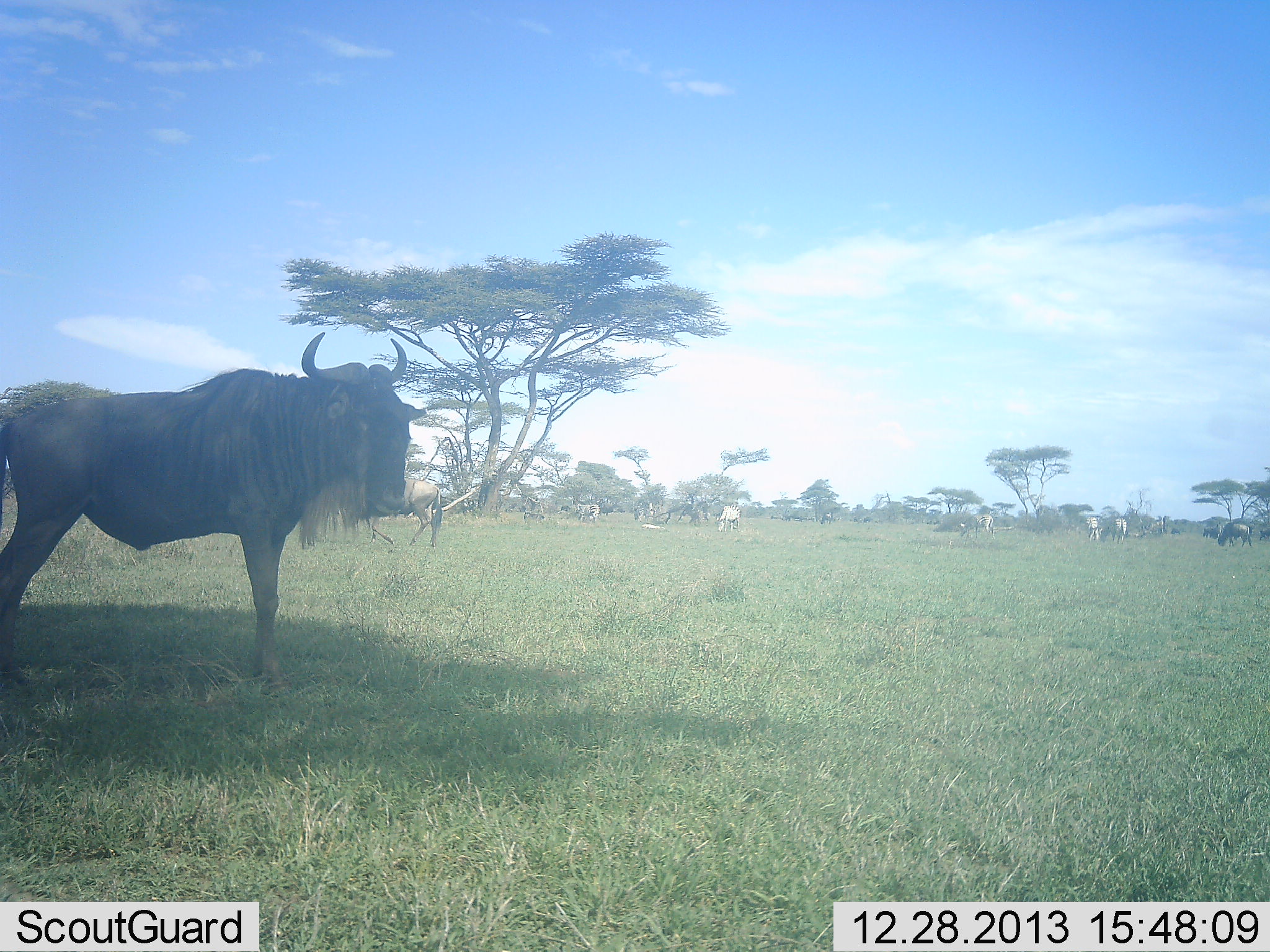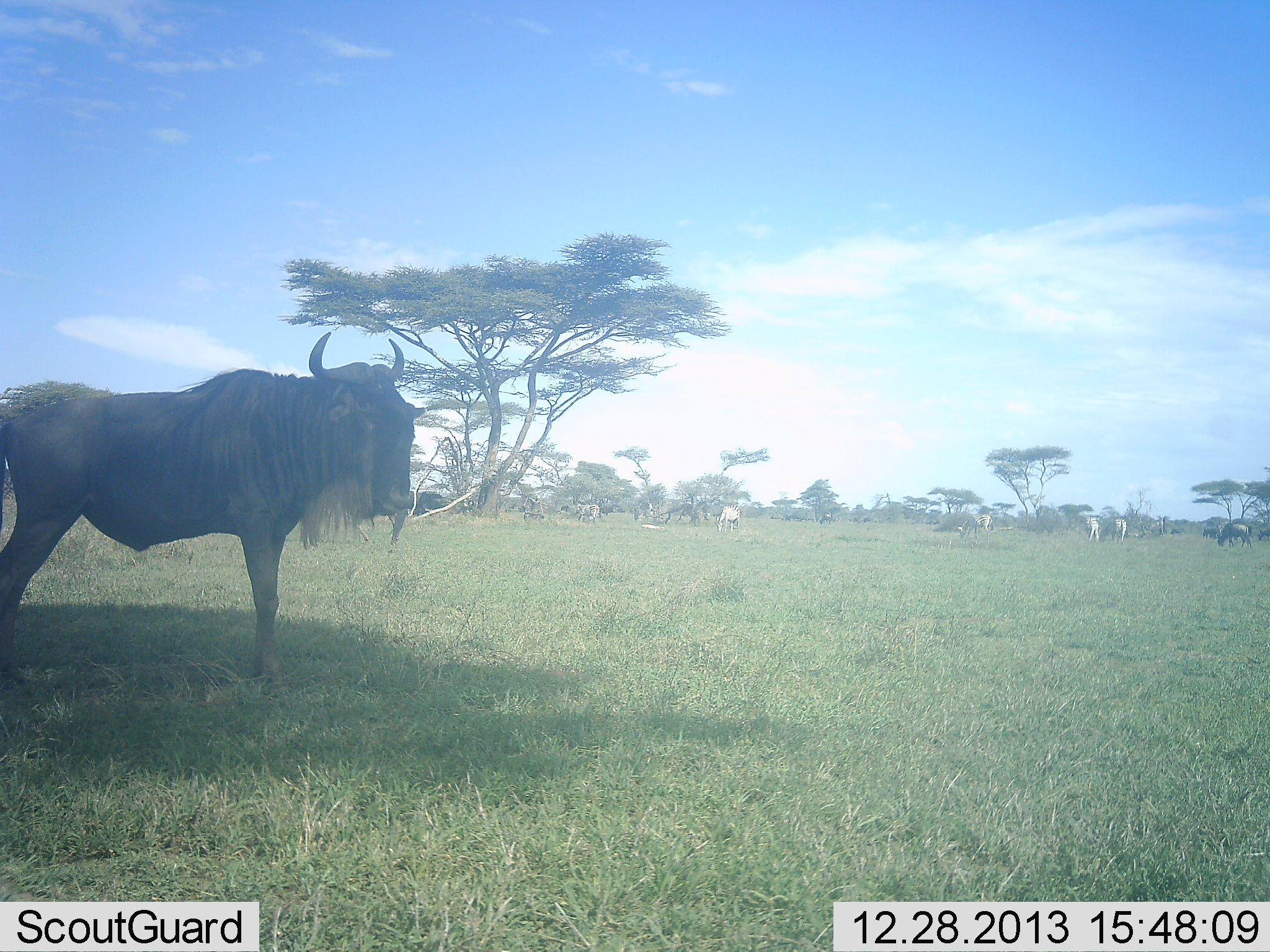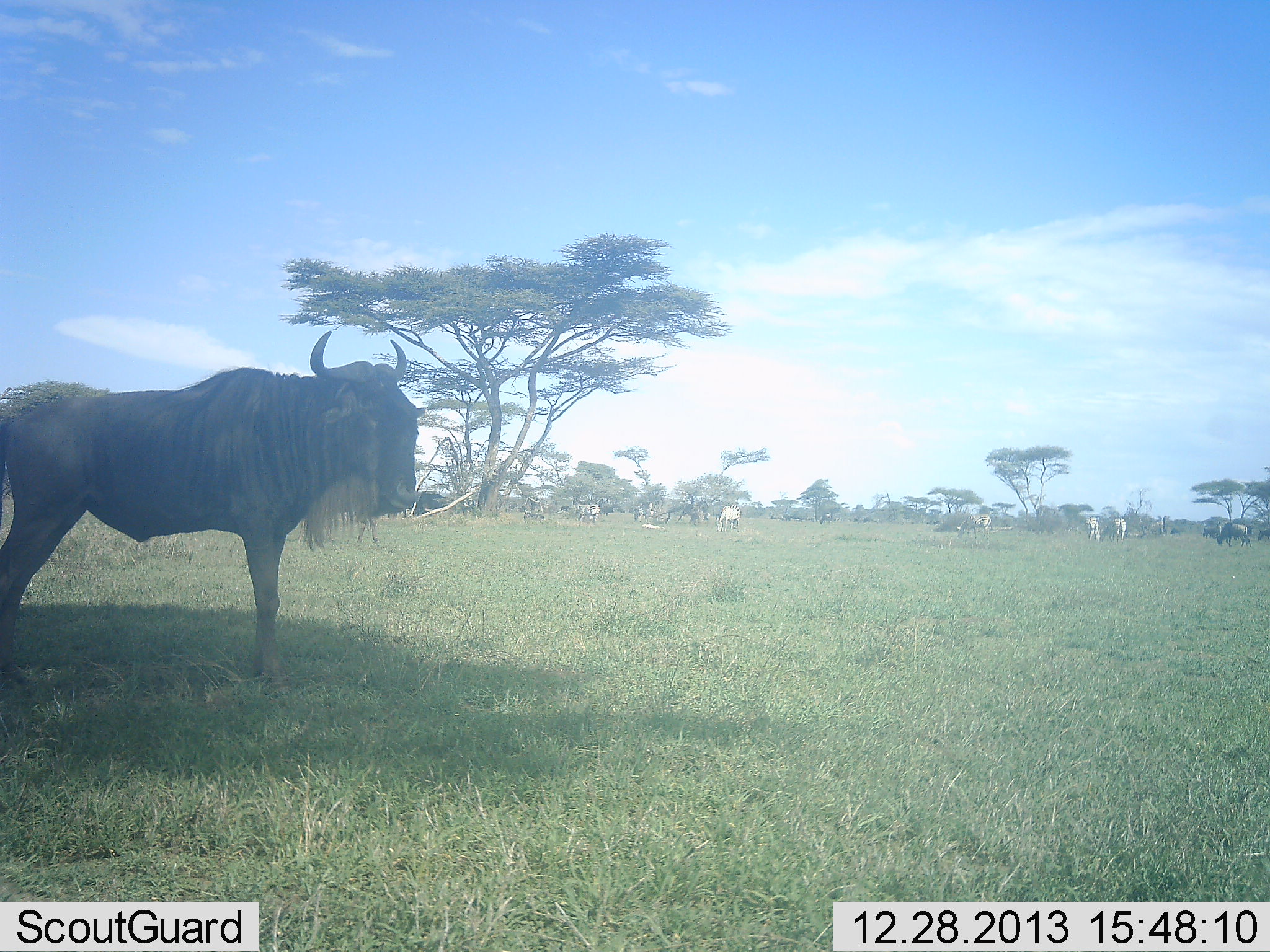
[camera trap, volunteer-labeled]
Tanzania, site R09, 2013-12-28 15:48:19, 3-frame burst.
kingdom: Animalia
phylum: Chordata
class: Mammalia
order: Artiodactyla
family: Bovidae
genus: Connochaetes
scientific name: Connochaetes taurinus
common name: blue wildebeest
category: wildebeest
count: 2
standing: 98%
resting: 3%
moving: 20%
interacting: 0%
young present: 2%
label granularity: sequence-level